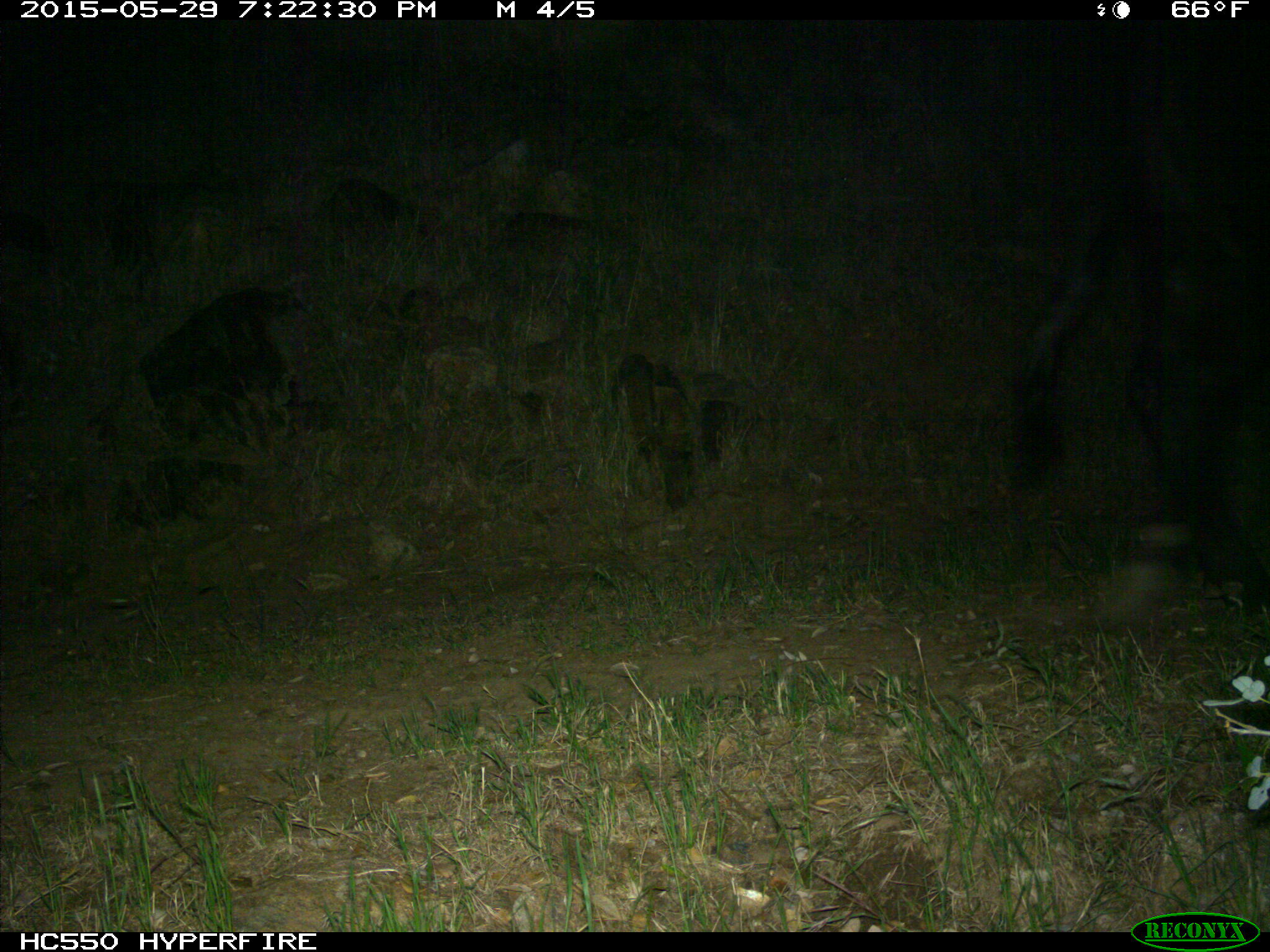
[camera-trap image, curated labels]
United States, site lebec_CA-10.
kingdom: Animalia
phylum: Chordata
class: Mammalia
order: Artiodactyla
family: Bovidae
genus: Bos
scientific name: Bos taurus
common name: domestic cow